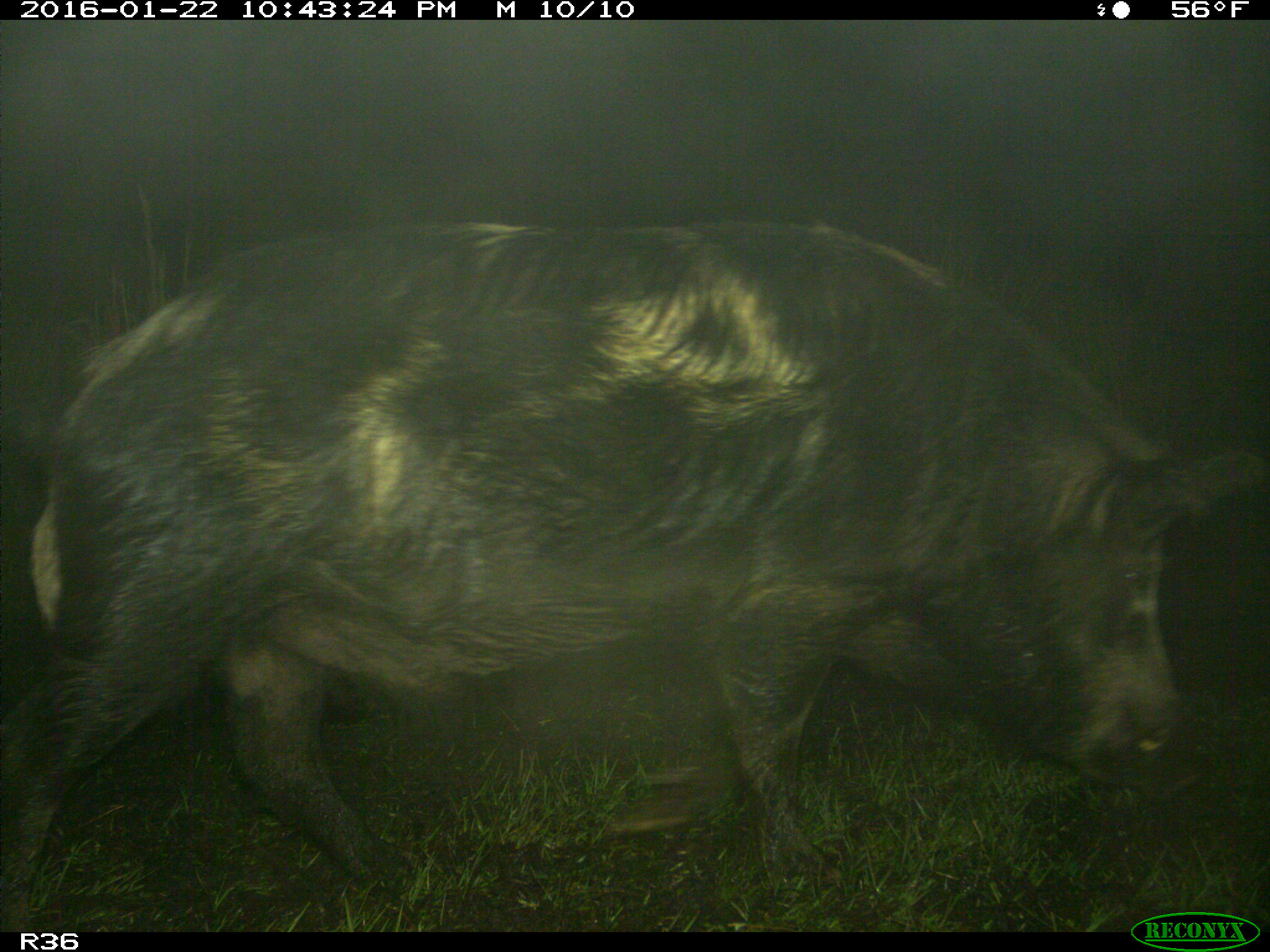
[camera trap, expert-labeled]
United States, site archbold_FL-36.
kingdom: Animalia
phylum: Chordata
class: Mammalia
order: Artiodactyla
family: Suidae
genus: Sus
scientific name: Sus scrofa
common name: wild boar